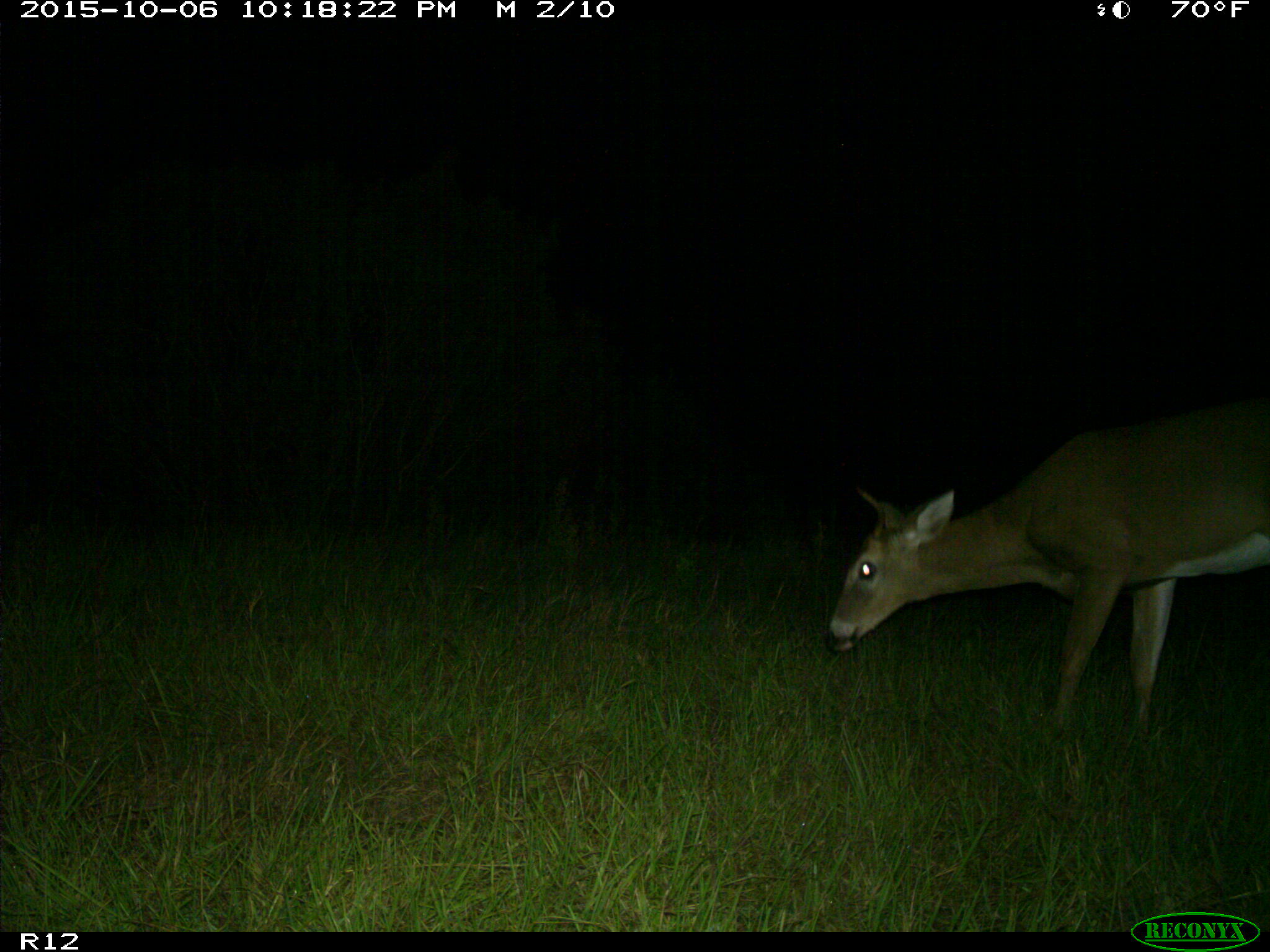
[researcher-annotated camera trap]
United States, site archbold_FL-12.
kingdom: Animalia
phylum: Chordata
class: Mammalia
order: Artiodactyla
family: Cervidae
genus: Odocoileus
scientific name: Odocoileus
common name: deer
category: unidentified deer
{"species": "unidentified deer (deer) (Odocoileus)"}